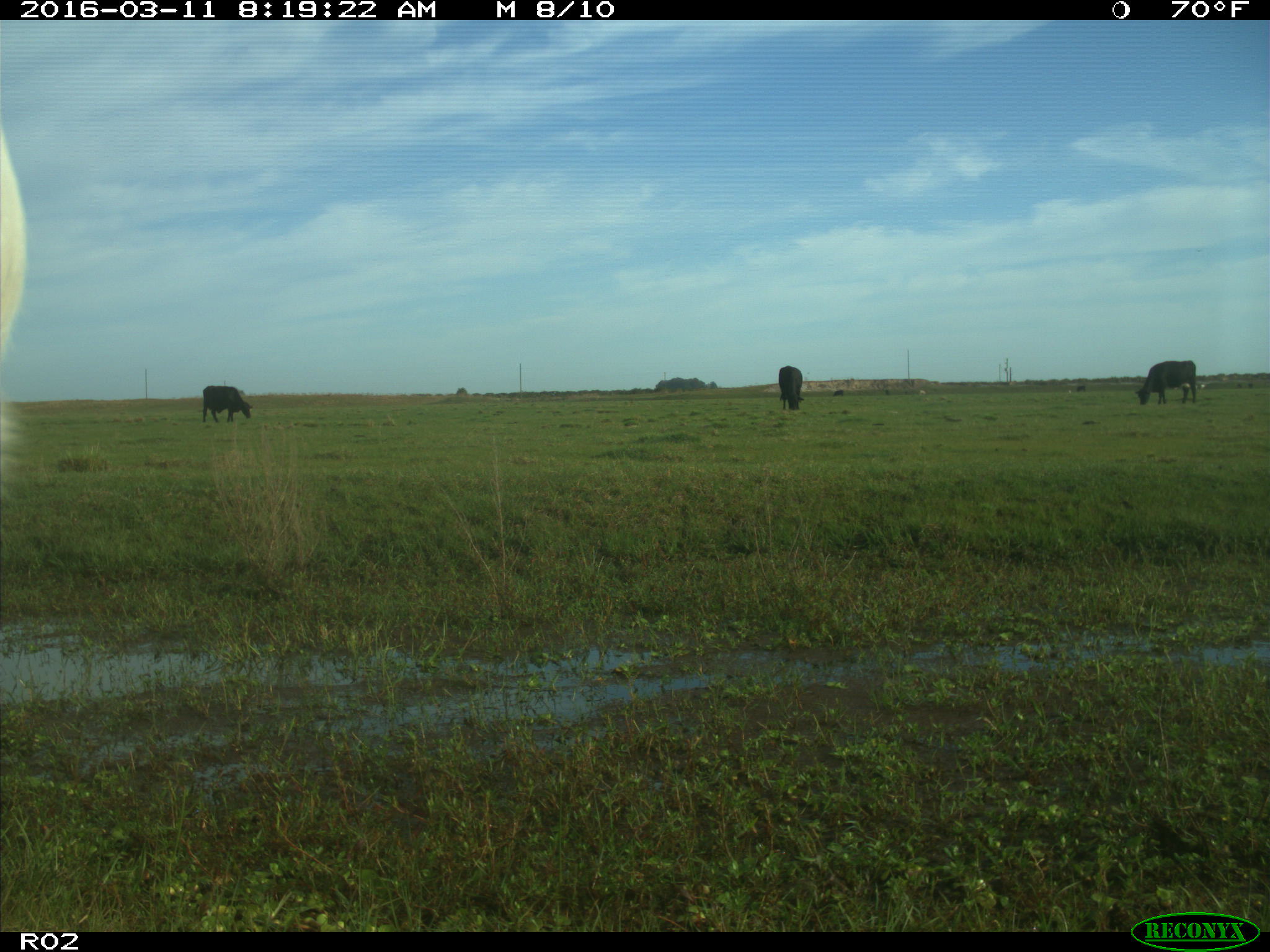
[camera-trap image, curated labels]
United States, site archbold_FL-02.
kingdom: Animalia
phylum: Chordata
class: Mammalia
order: Artiodactyla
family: Bovidae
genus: Bos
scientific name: Bos taurus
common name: domestic cow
Bos taurus (domestic cow).